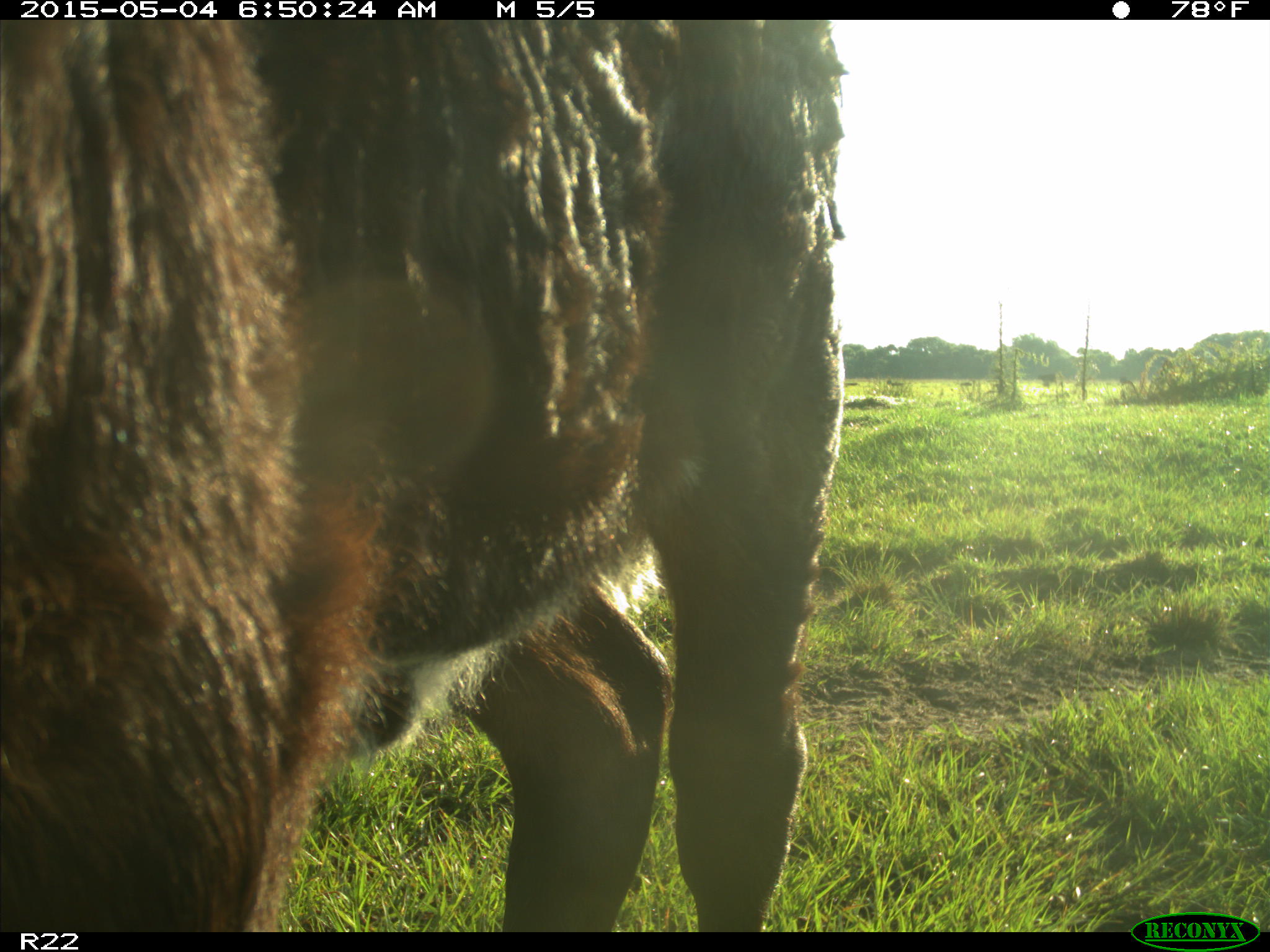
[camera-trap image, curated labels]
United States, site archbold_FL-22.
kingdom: Animalia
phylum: Chordata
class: Mammalia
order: Artiodactyla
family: Bovidae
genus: Bos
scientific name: Bos taurus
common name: domestic cow